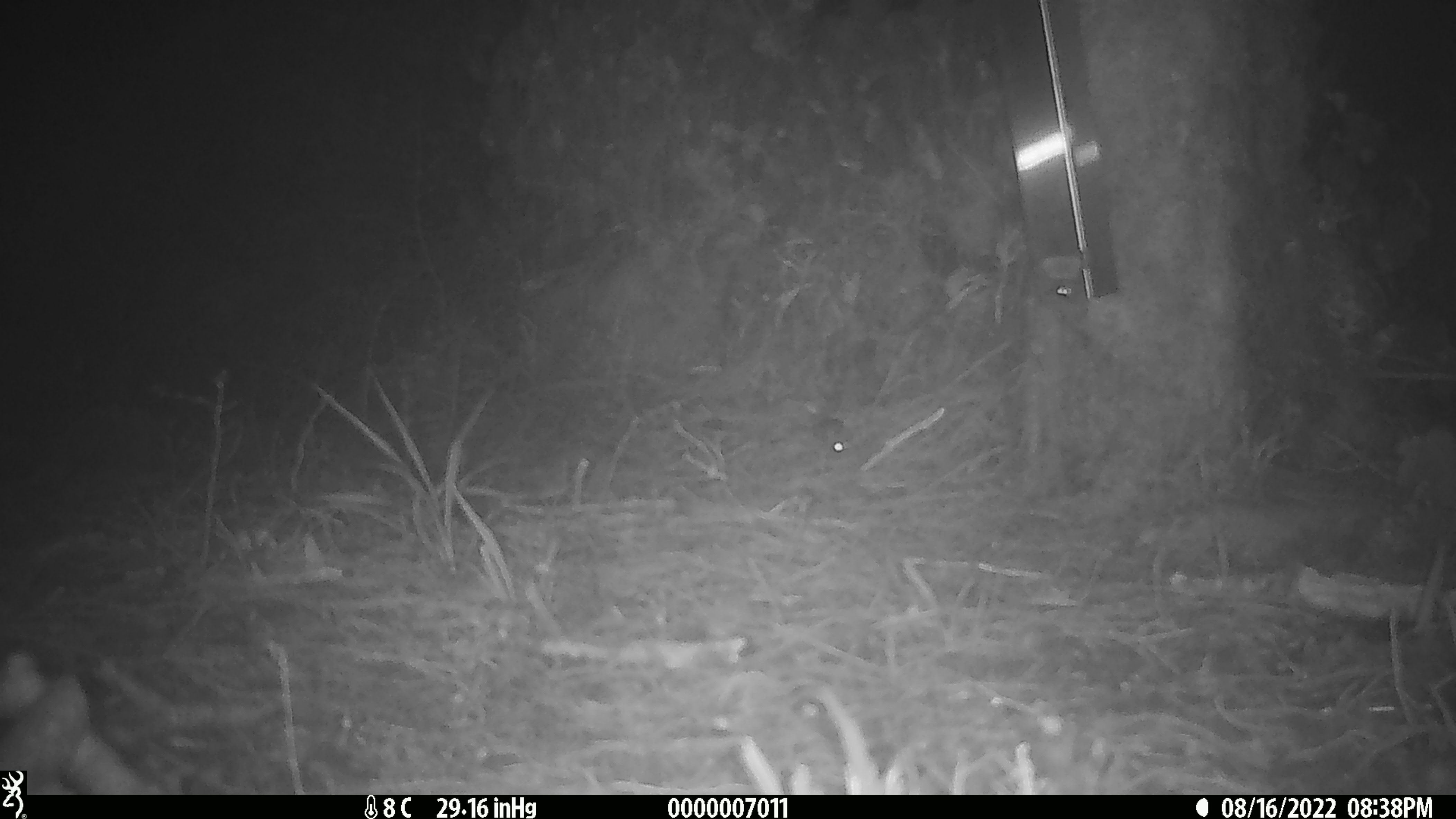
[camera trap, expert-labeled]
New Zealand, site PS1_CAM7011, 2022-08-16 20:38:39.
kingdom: Animalia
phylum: Chordata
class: Mammalia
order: Rodentia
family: Muridae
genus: Mus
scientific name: Mus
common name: mouse